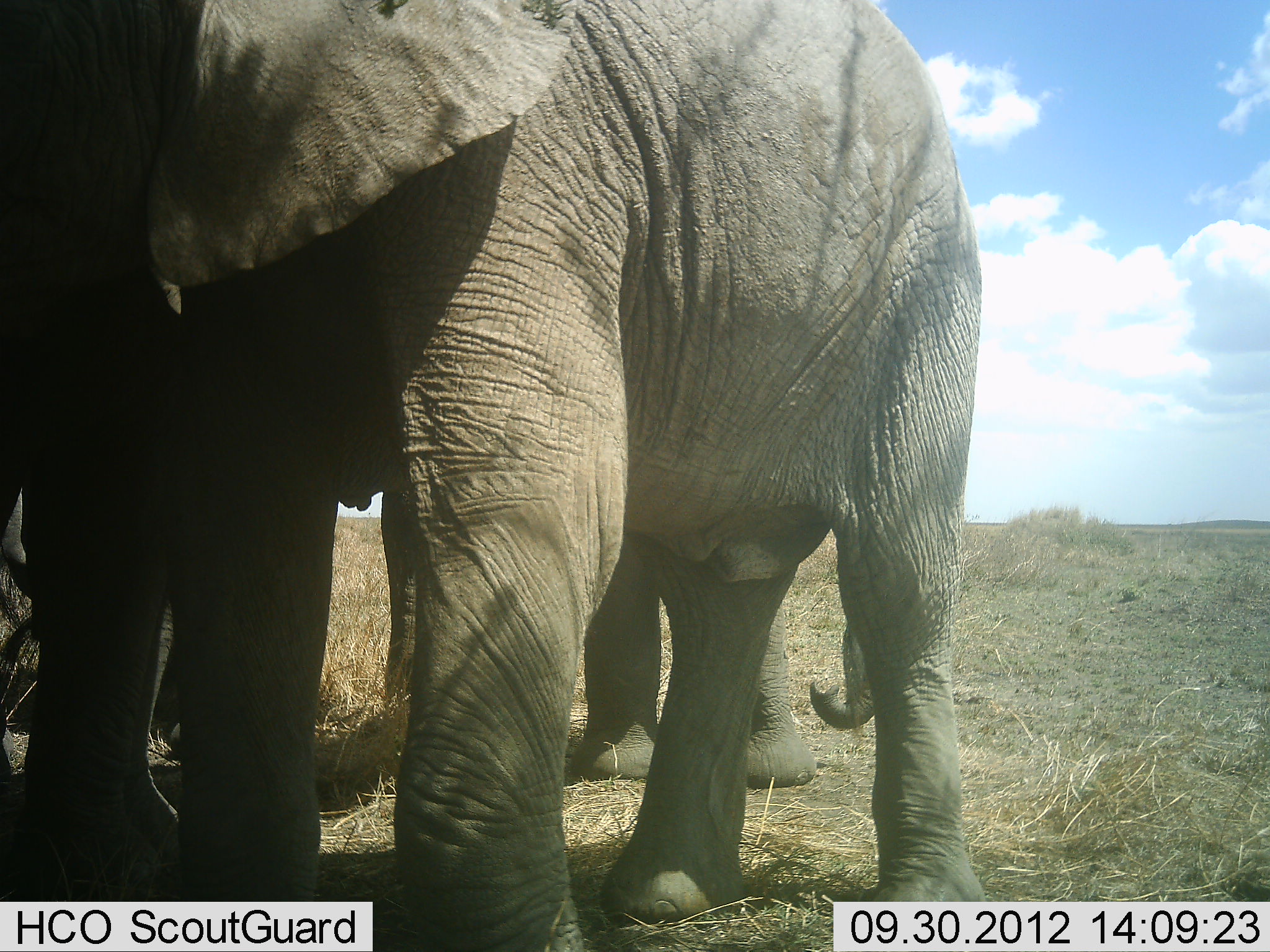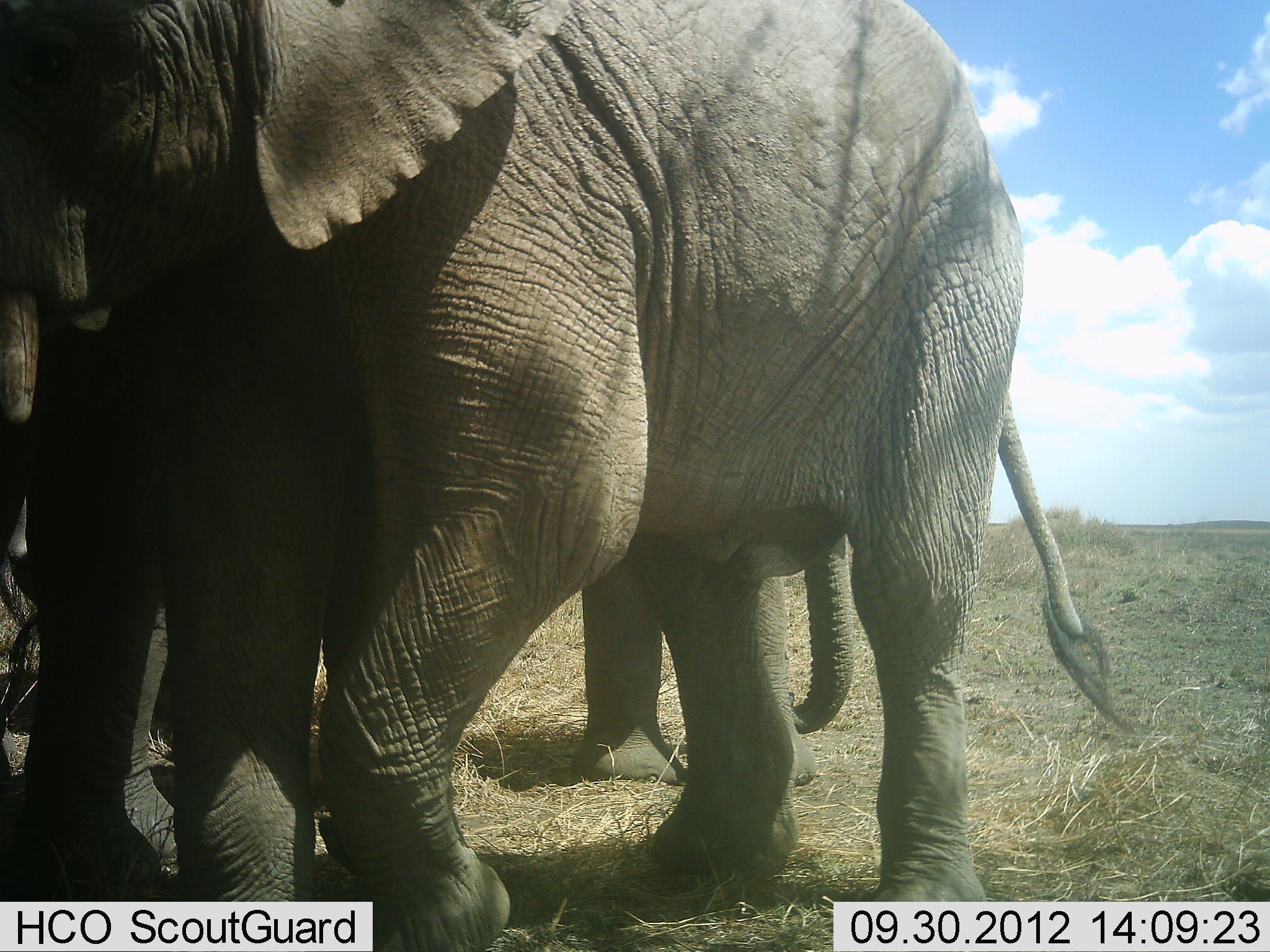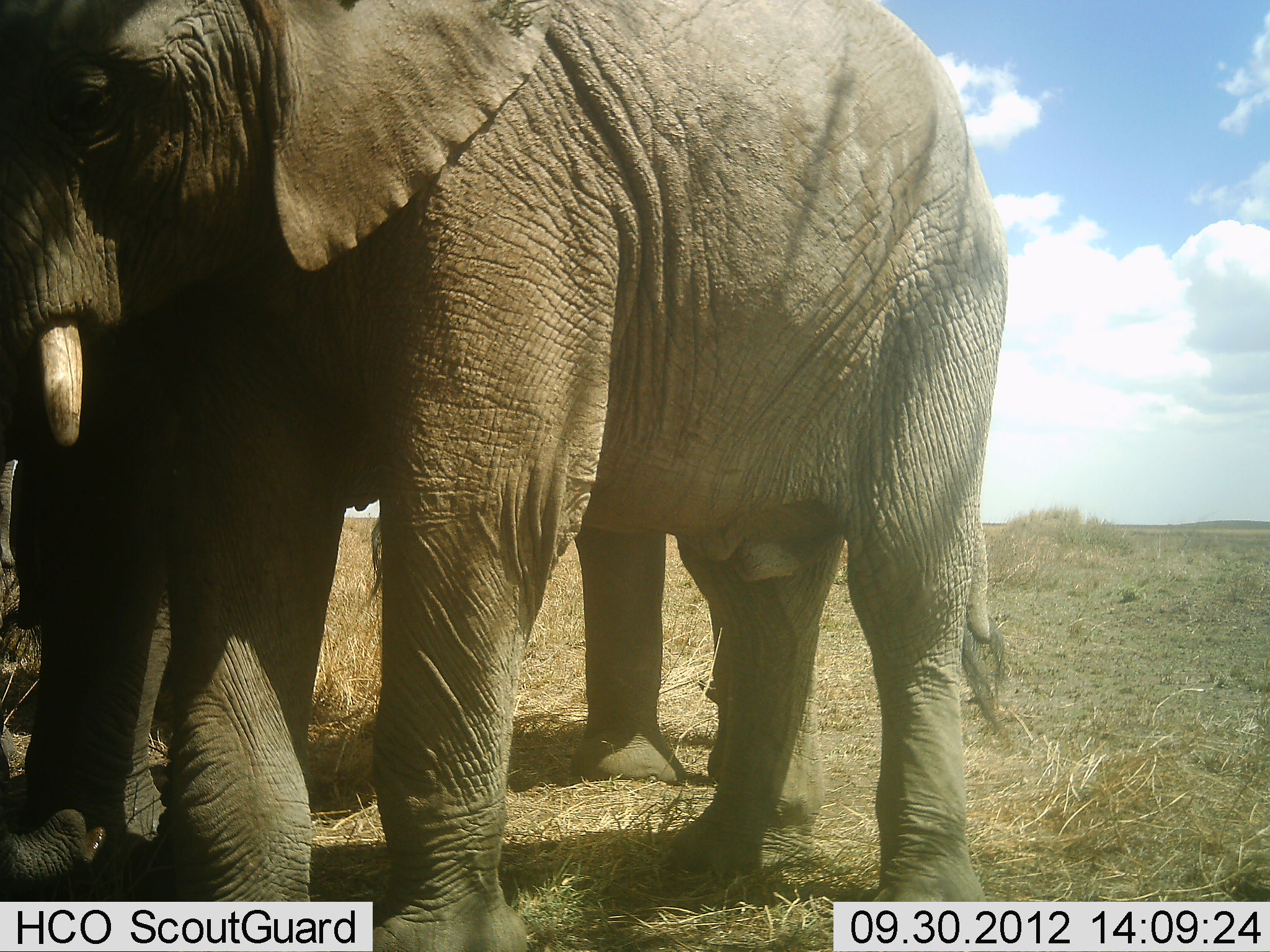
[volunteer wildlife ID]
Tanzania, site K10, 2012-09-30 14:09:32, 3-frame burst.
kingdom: Animalia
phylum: Chordata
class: Mammalia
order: Proboscidea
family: Elephantidae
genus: Loxodonta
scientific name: Loxodonta africana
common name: african bush elephant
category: elephant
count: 2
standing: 90%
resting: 0%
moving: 10%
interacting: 10%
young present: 0%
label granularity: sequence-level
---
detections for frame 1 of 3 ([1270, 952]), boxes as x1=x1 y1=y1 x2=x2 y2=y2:
animal: x1=0 y1=0 x2=984 y2=952; x1=0 y1=365 x2=407 y2=903; x1=571 y1=529 x2=816 y2=793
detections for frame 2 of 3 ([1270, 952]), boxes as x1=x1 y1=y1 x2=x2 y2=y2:
animal: x1=0 y1=0 x2=1145 y2=952; x1=0 y1=305 x2=373 y2=895; x1=565 y1=454 x2=829 y2=790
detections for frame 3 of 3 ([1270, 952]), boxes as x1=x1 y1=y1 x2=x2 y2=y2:
animal: x1=0 y1=0 x2=1019 y2=952; x1=0 y1=260 x2=540 y2=896; x1=576 y1=516 x2=836 y2=822